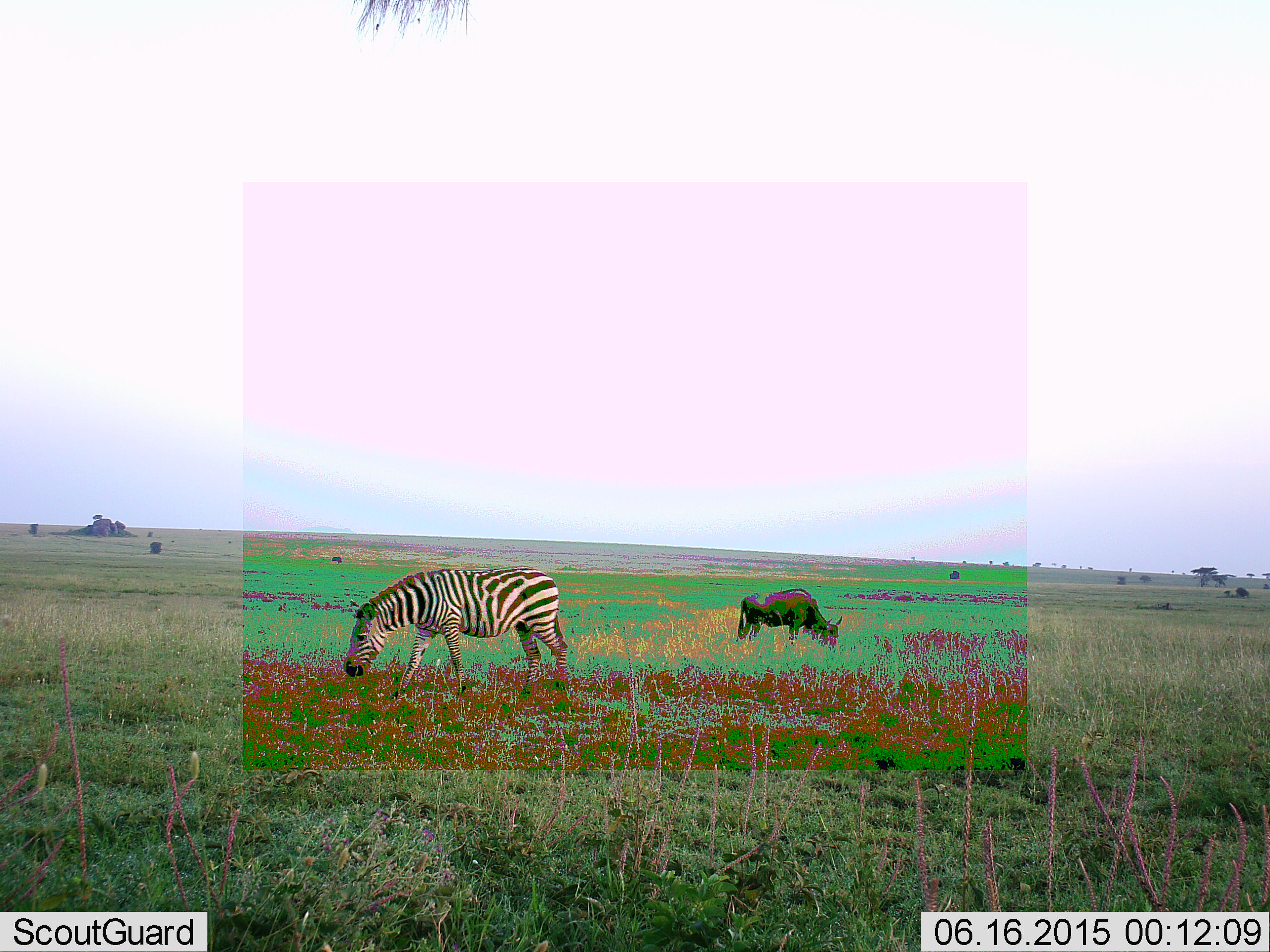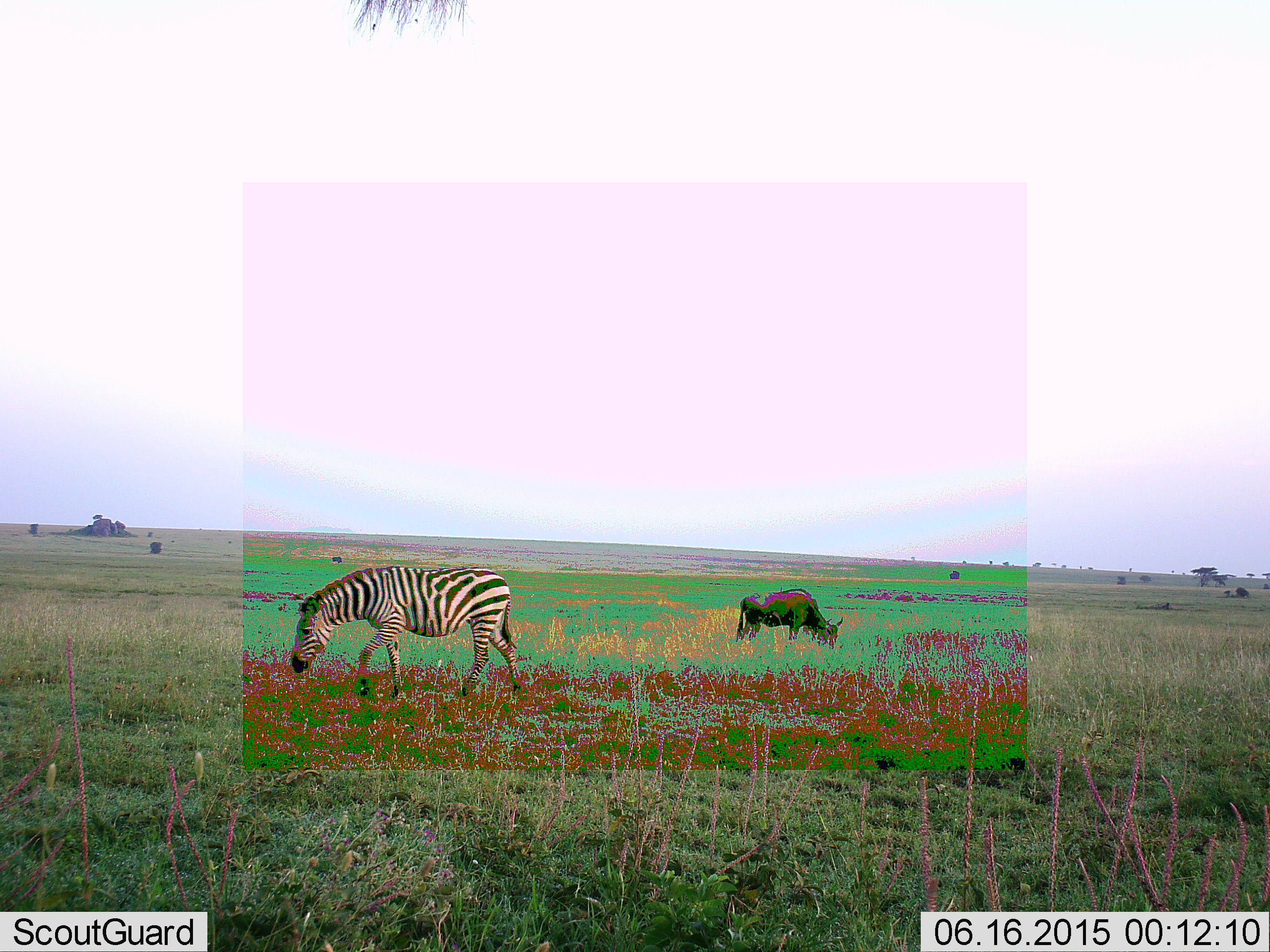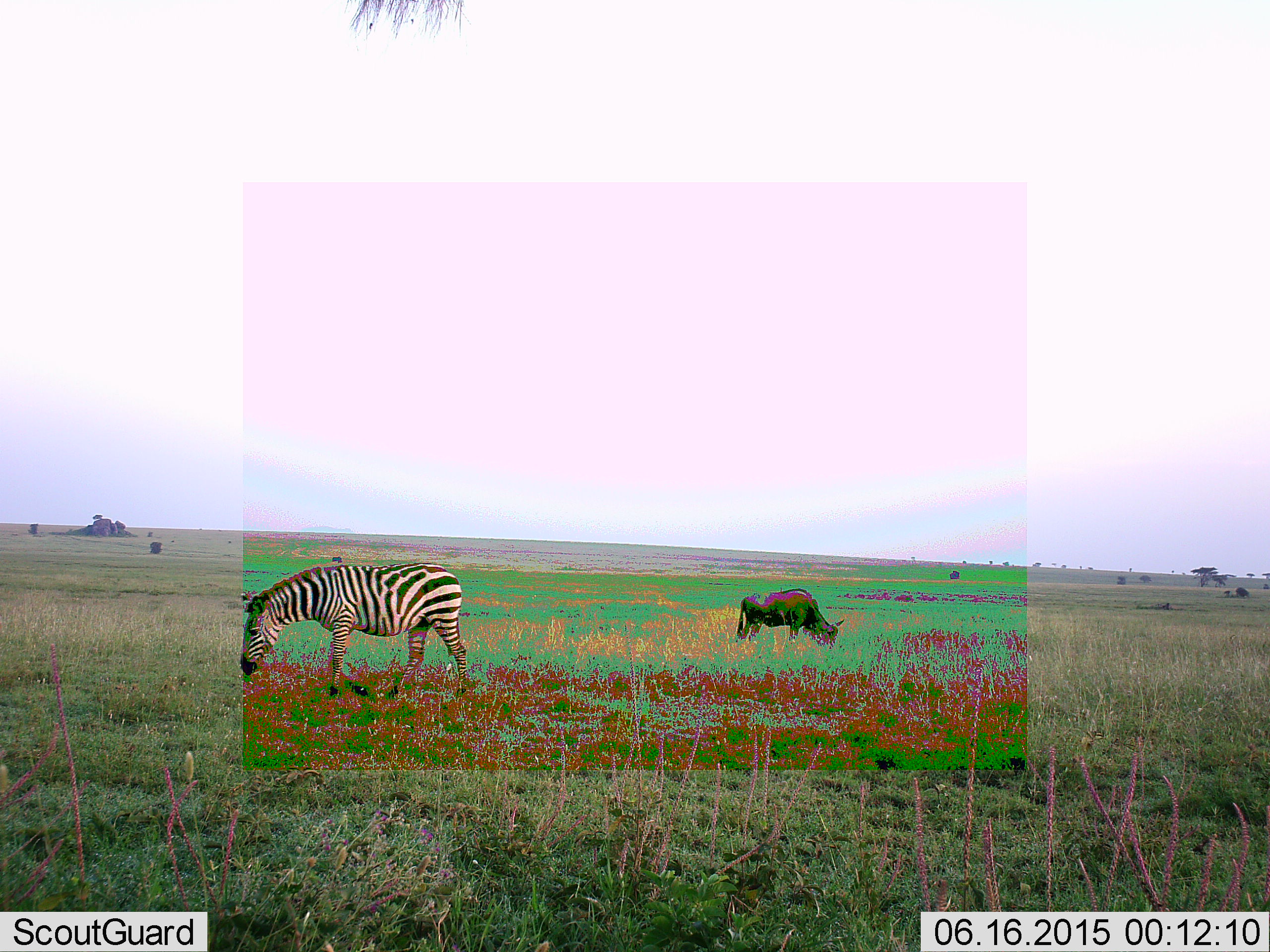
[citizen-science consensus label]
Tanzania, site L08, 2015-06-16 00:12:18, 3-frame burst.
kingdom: Animalia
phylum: Chordata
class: Mammalia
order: Artiodactyla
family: Bovidae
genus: Connochaetes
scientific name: Connochaetes taurinus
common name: blue wildebeest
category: wildebeest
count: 1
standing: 50%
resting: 0%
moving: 0%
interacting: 0%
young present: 0%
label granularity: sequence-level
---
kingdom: Animalia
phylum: Chordata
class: Mammalia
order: Perissodactyla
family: Equidae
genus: Equus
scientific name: Equus quagga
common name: plains zebra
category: zebra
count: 1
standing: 25%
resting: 0%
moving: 50%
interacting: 0%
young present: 0%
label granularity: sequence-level